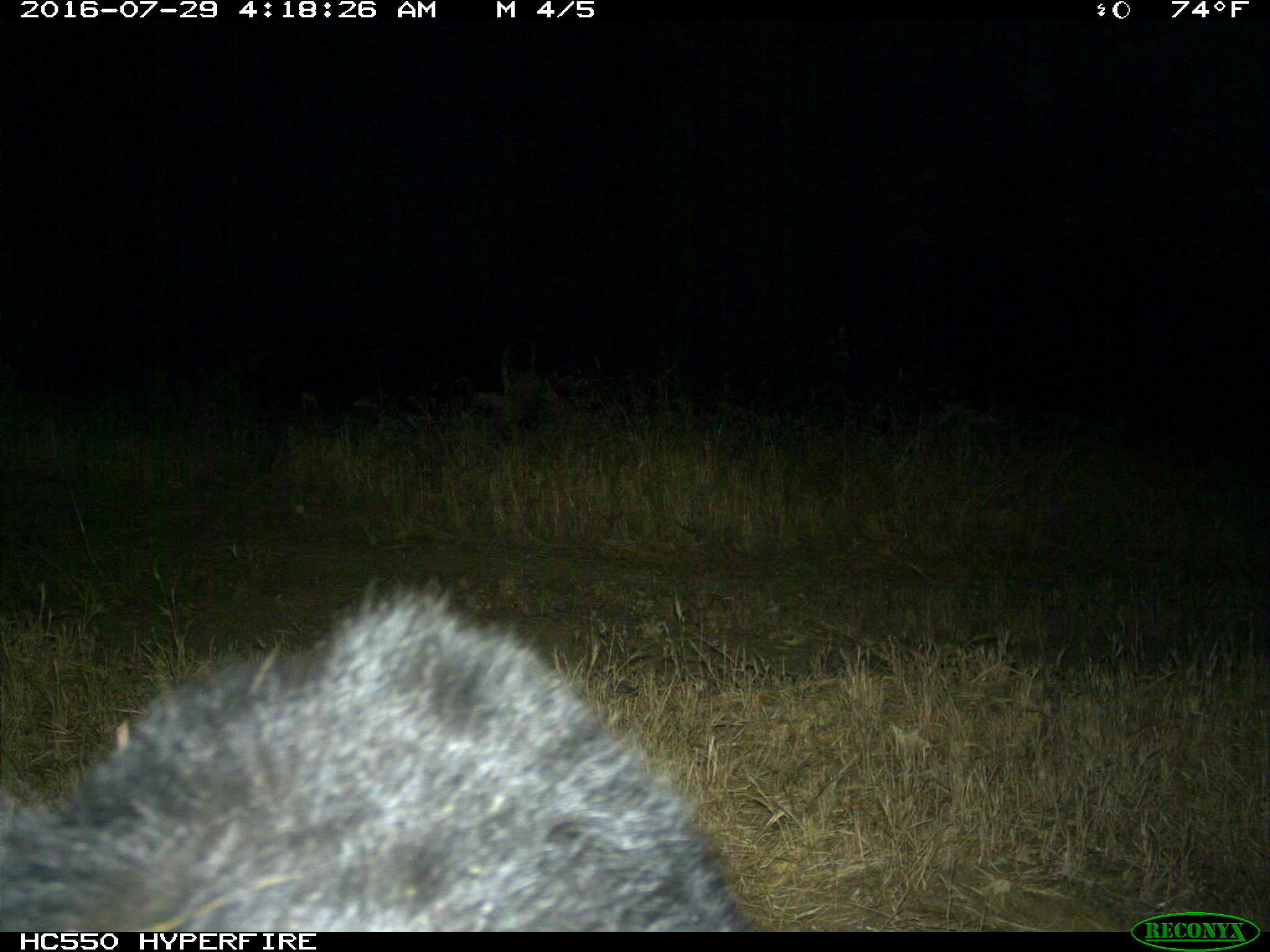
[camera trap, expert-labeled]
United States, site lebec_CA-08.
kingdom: Animalia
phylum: Chordata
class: Mammalia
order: Carnivora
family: Ursidae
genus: Ursus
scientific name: Ursus americanus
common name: american black bear